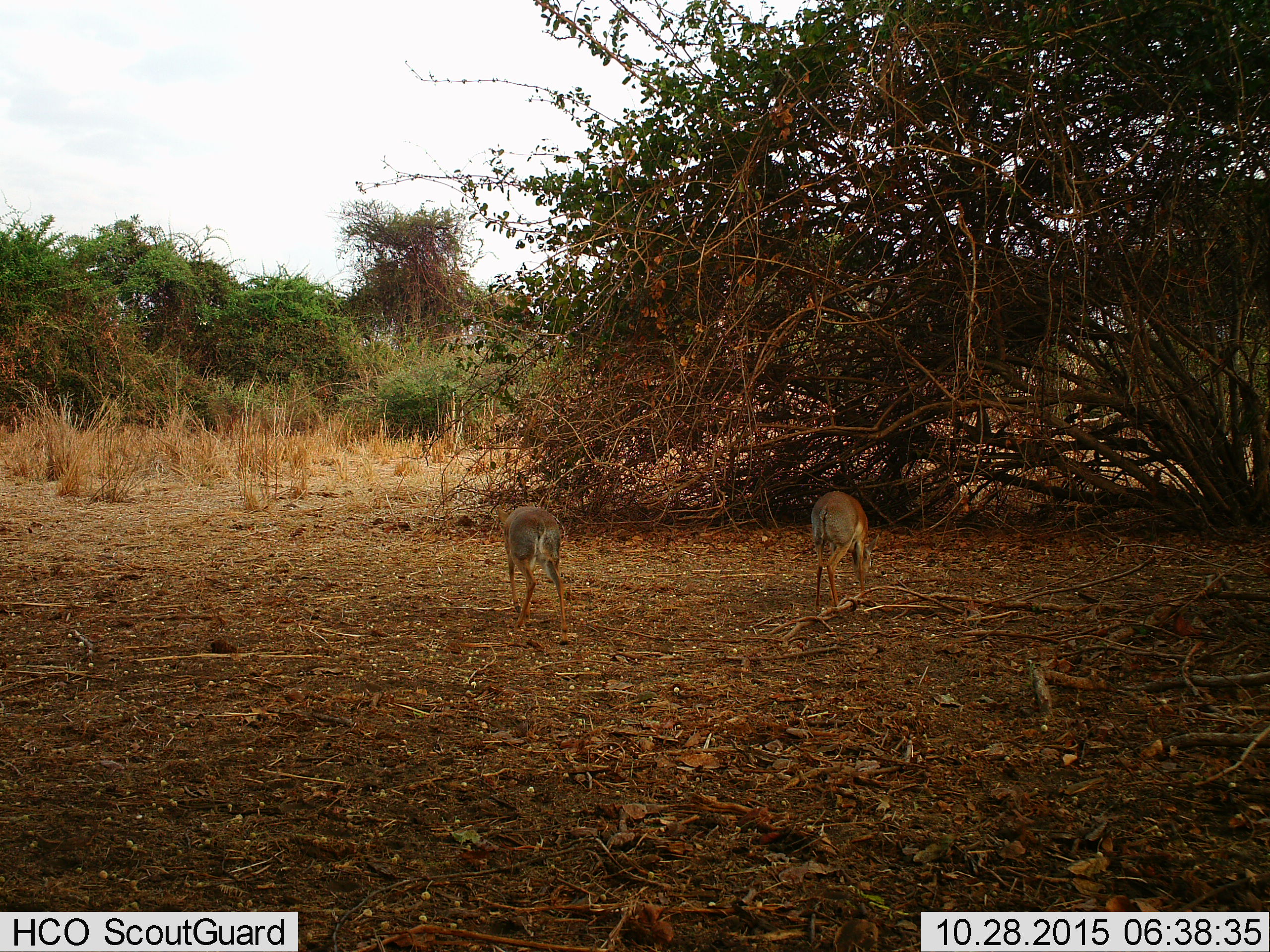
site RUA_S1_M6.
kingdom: Animalia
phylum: Chordata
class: Mammalia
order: Artiodactyla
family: Bovidae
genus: Madoqua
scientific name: Madoqua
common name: dik-dik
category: dikdik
Dikdik (dik-dik) (Madoqua), count 2. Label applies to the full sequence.